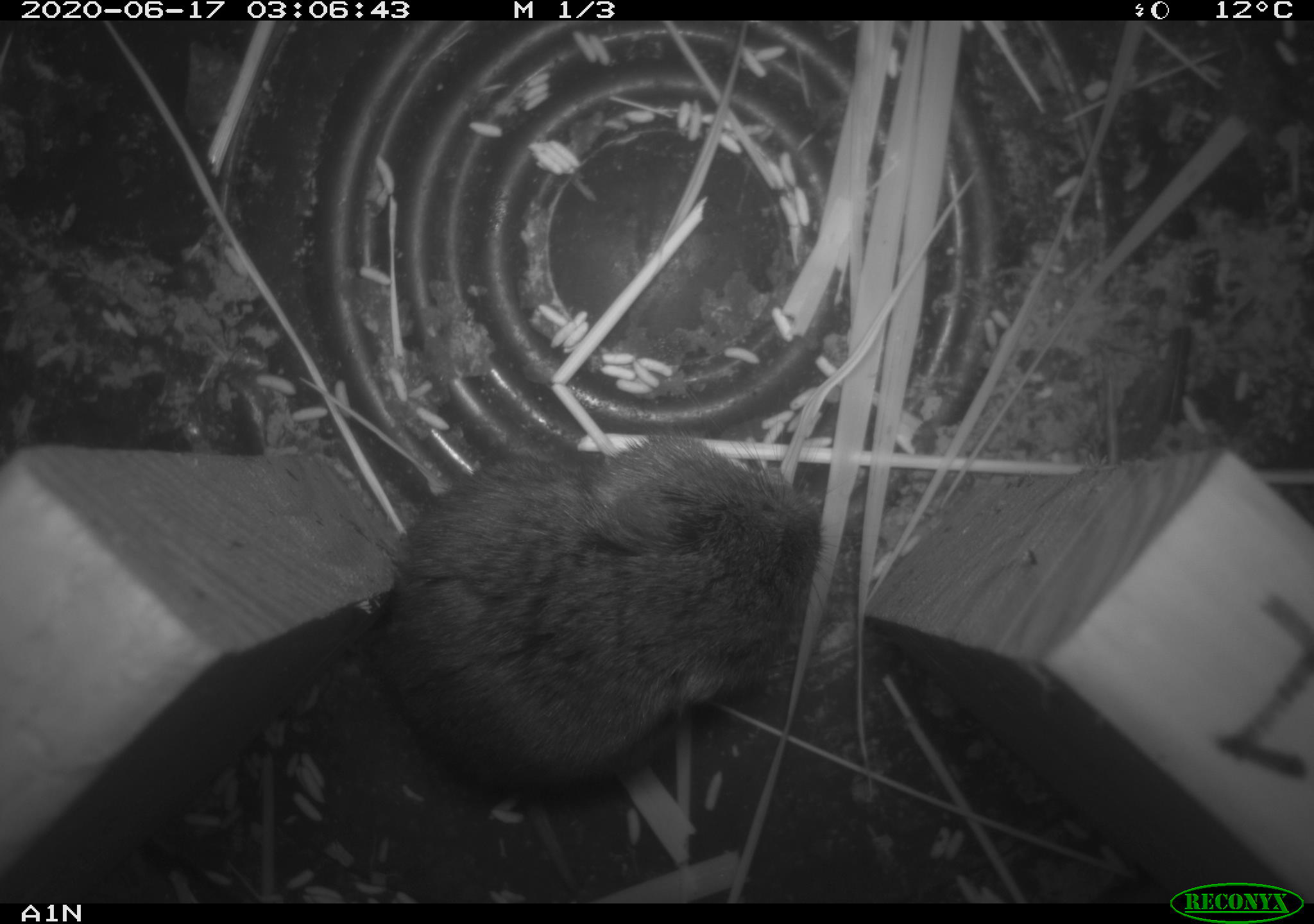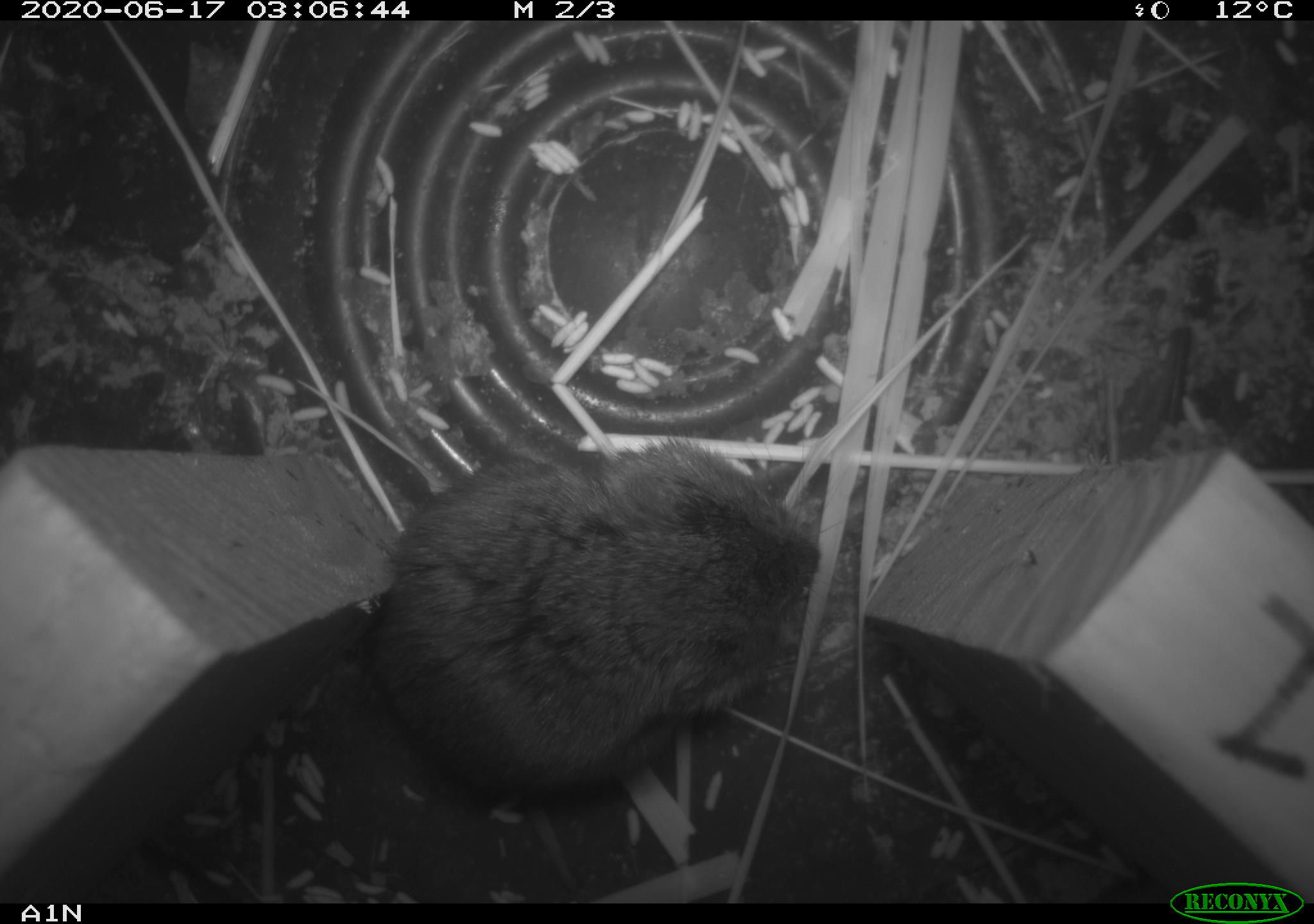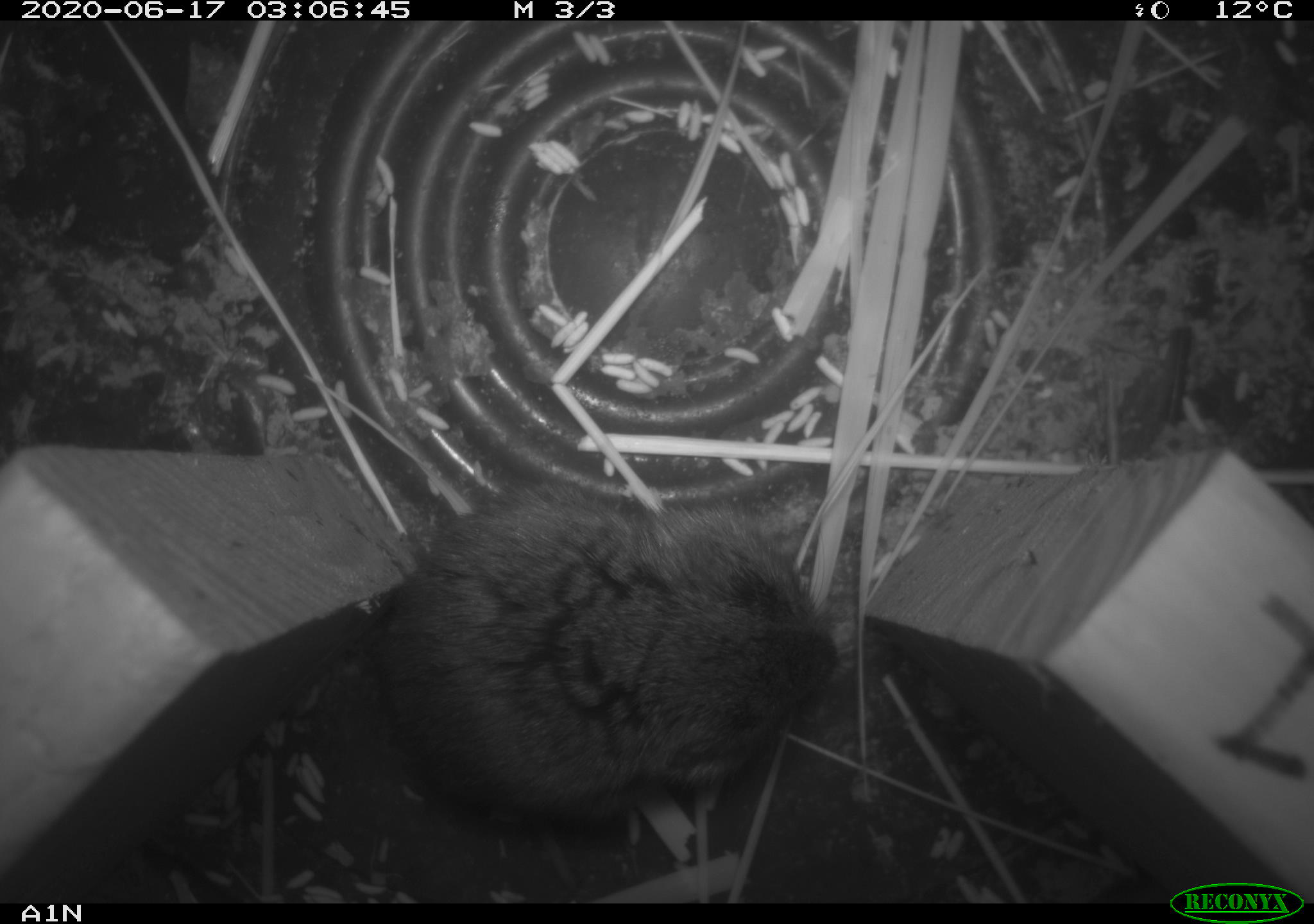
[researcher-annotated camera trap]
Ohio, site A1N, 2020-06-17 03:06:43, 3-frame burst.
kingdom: Animalia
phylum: Chordata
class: Mammalia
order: Rodentia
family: Cricetidae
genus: Microtus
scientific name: Microtus pennsylvanicus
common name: meadow vole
Meadow vole (Microtus pennsylvanicus).